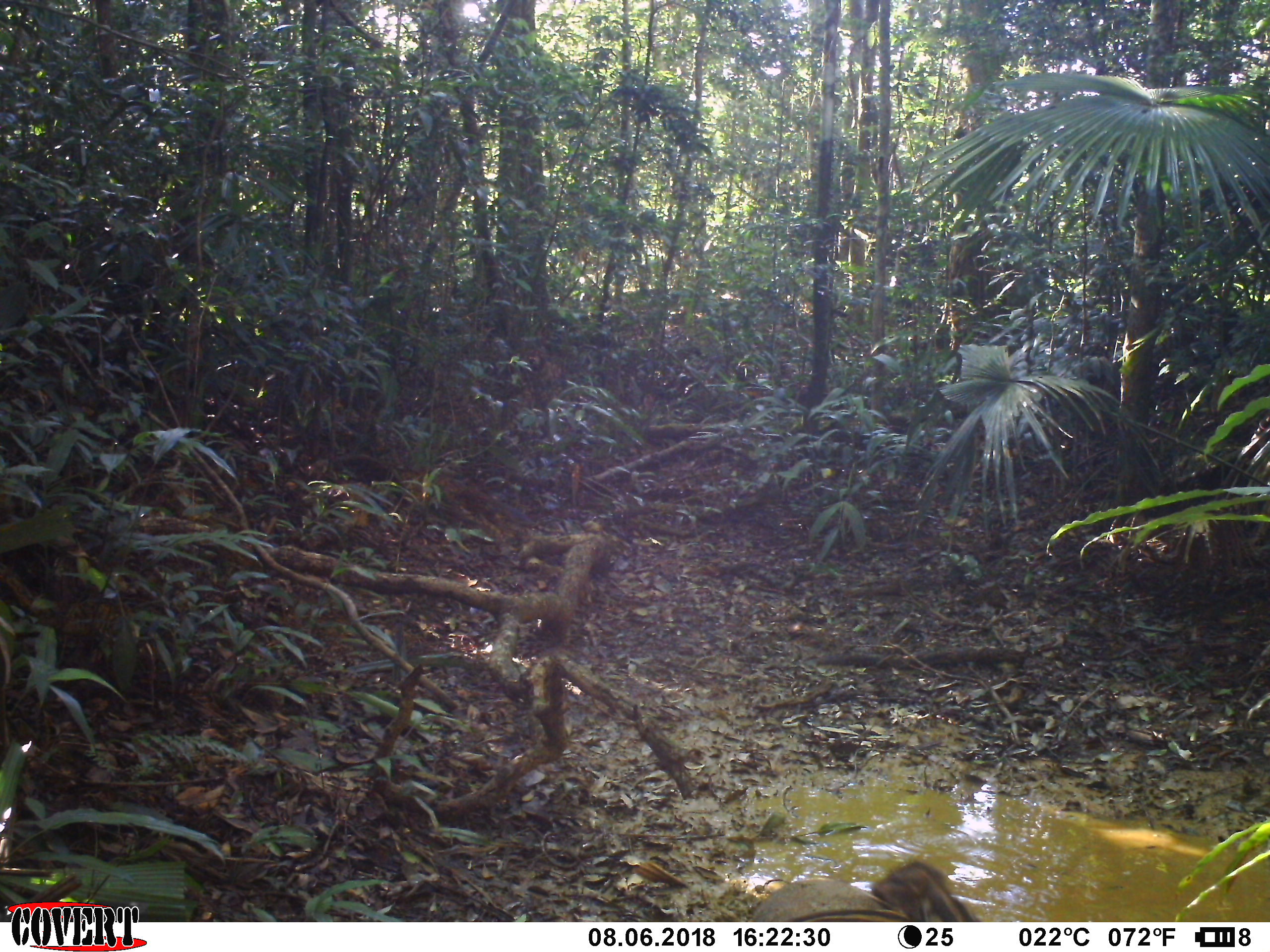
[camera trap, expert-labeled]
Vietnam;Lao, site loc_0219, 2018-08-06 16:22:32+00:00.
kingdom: Animalia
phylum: Chordata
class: Mammalia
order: Artiodactyla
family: Suidae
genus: Sus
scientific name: Sus scrofa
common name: eurasian wild pig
Eurasian wild pig (Sus scrofa). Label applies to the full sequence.